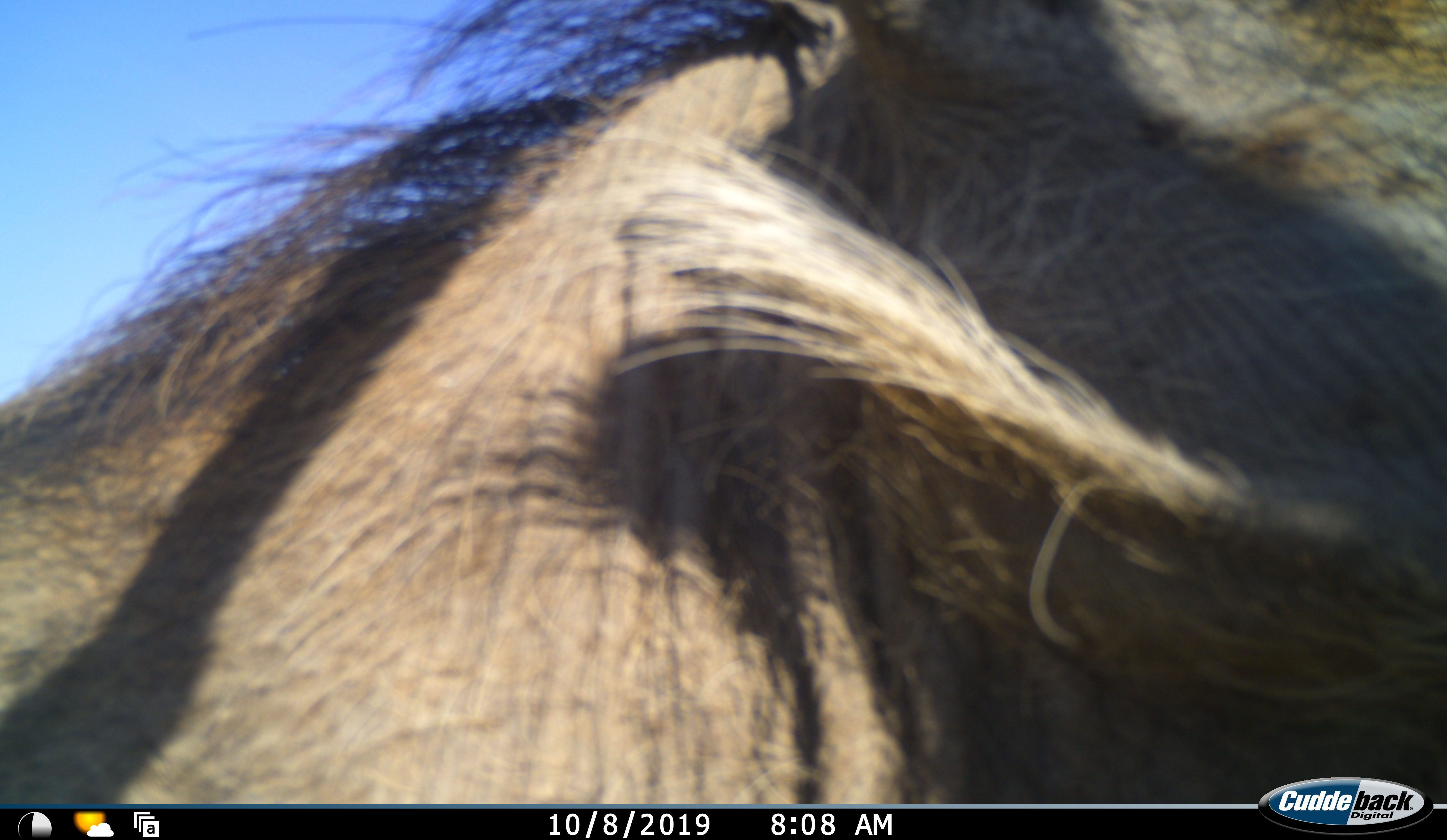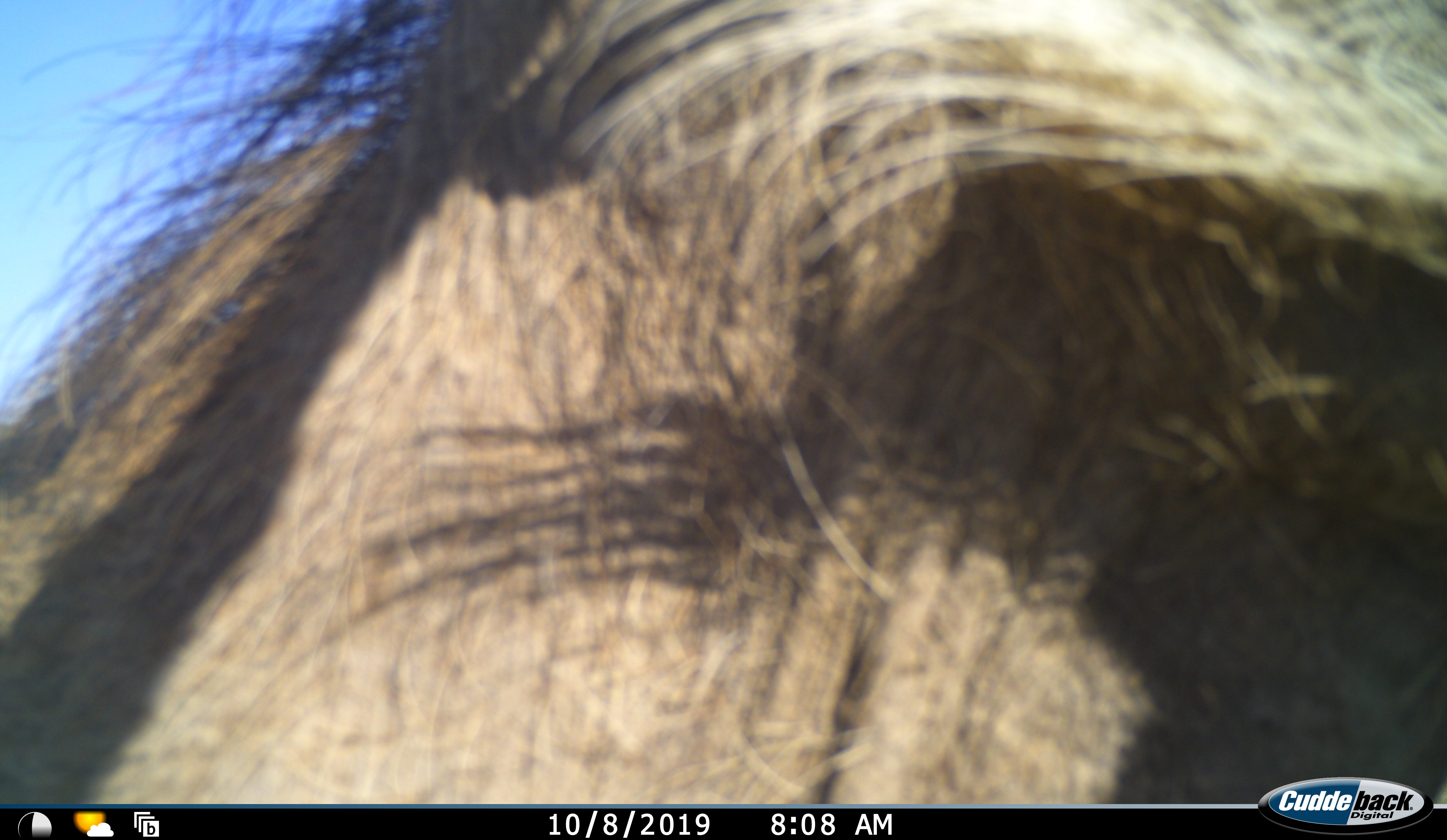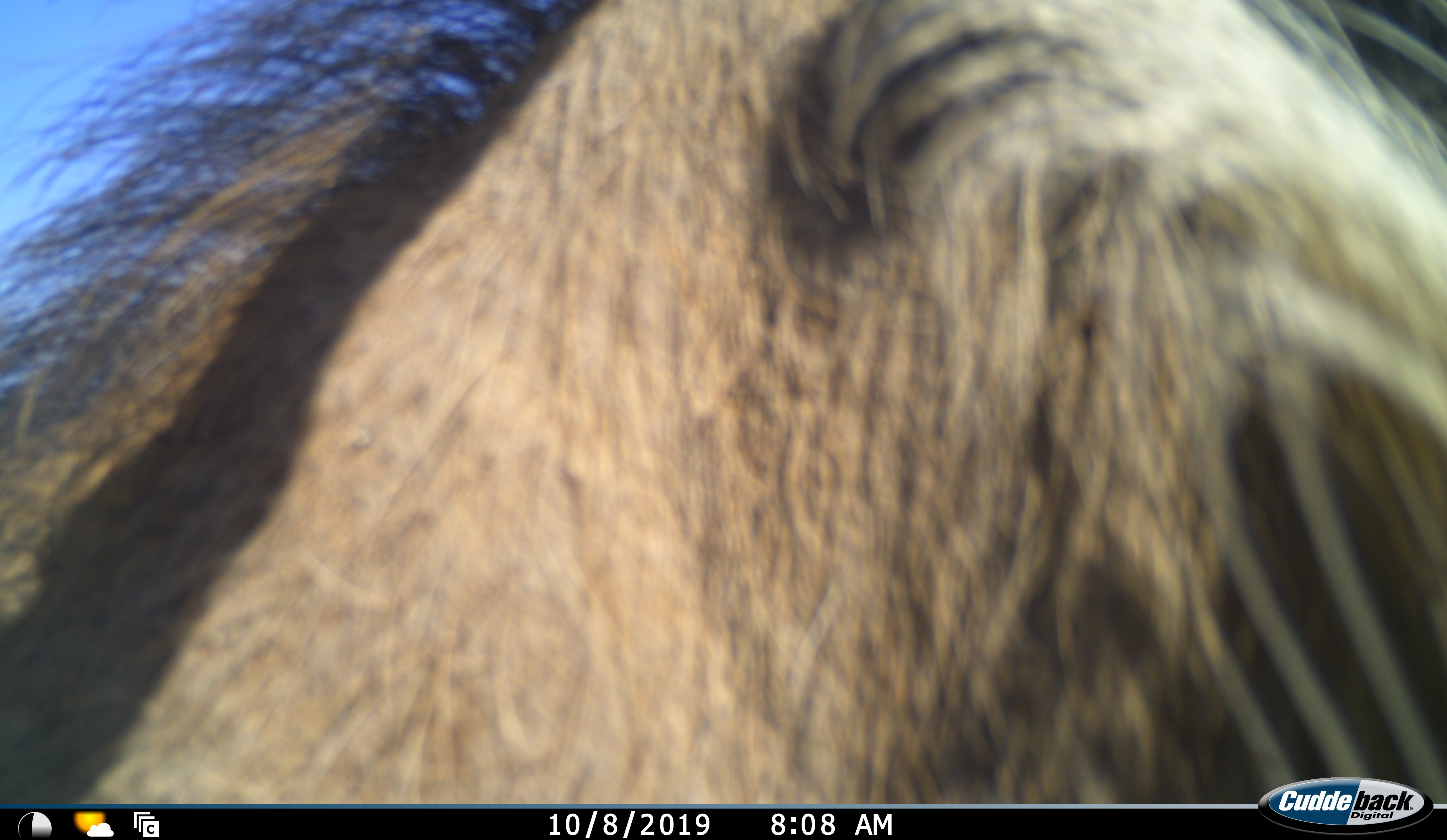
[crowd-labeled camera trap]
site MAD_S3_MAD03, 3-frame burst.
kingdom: Animalia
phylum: Chordata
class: Mammalia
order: Artiodactyla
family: Suidae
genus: Phacochoerus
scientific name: Phacochoerus africanus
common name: warthog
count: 1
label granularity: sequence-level